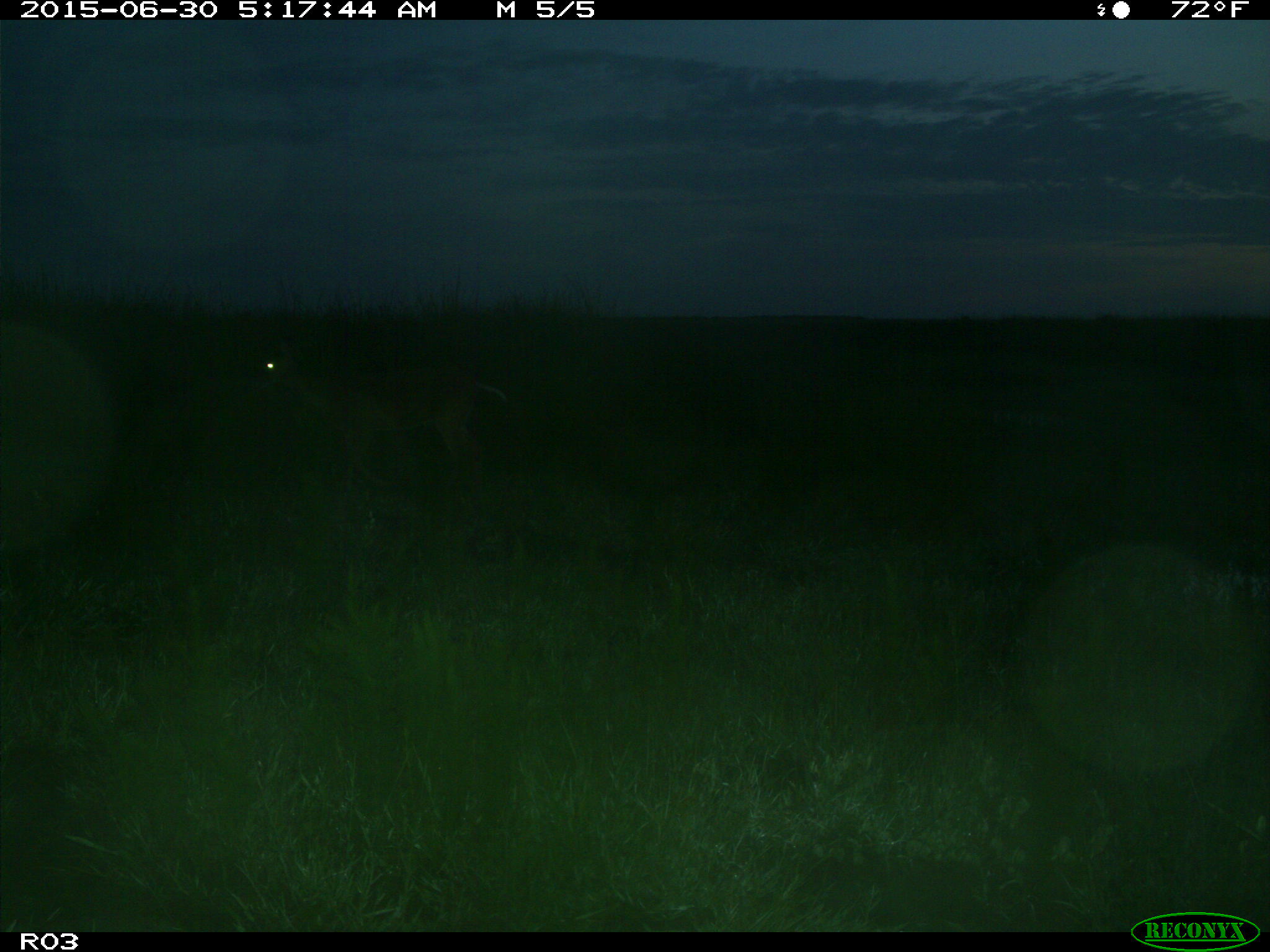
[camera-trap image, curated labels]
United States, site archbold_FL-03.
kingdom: Animalia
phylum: Chordata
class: Mammalia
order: Artiodactyla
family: Cervidae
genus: Odocoileus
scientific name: Odocoileus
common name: deer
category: unidentified deer